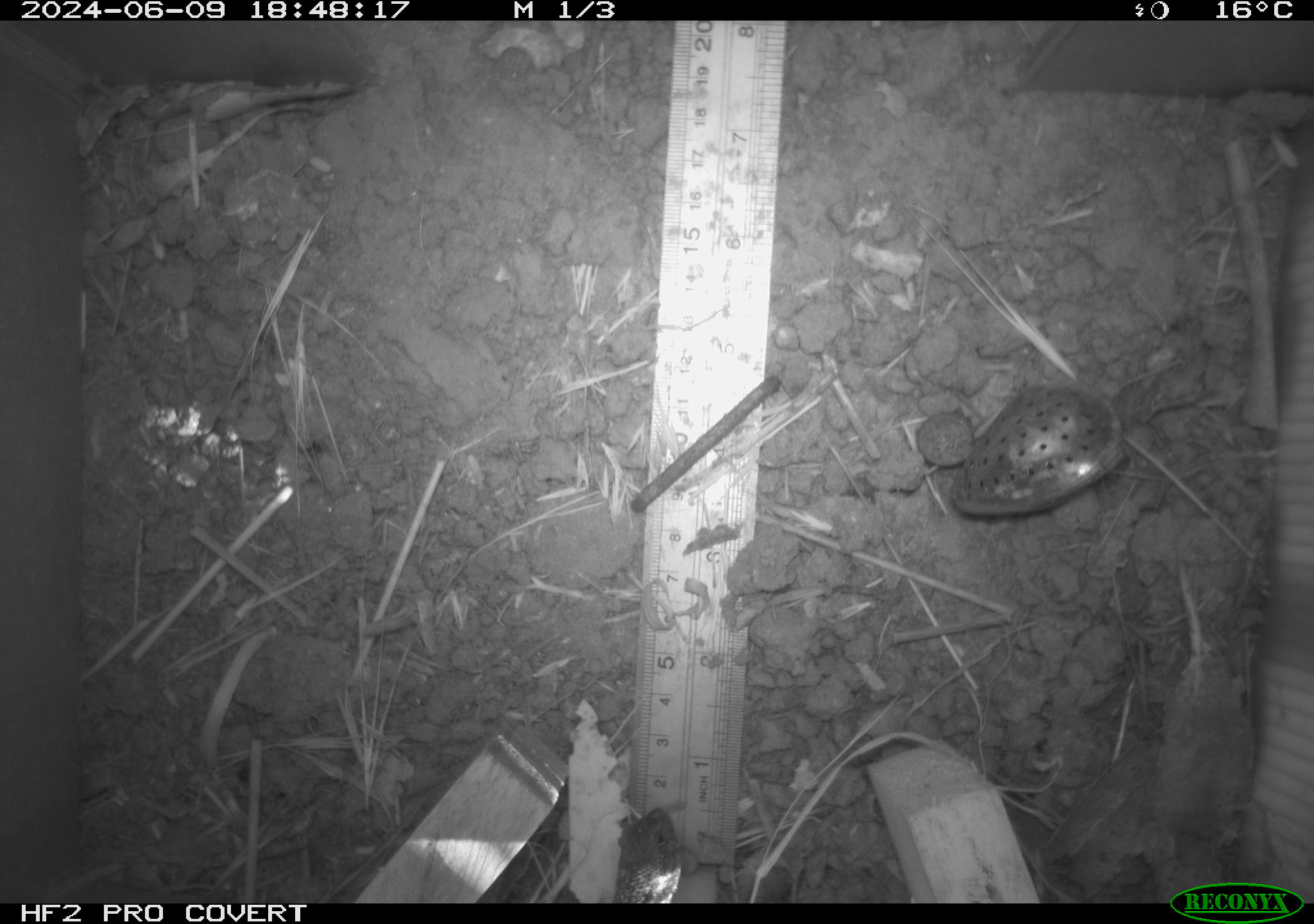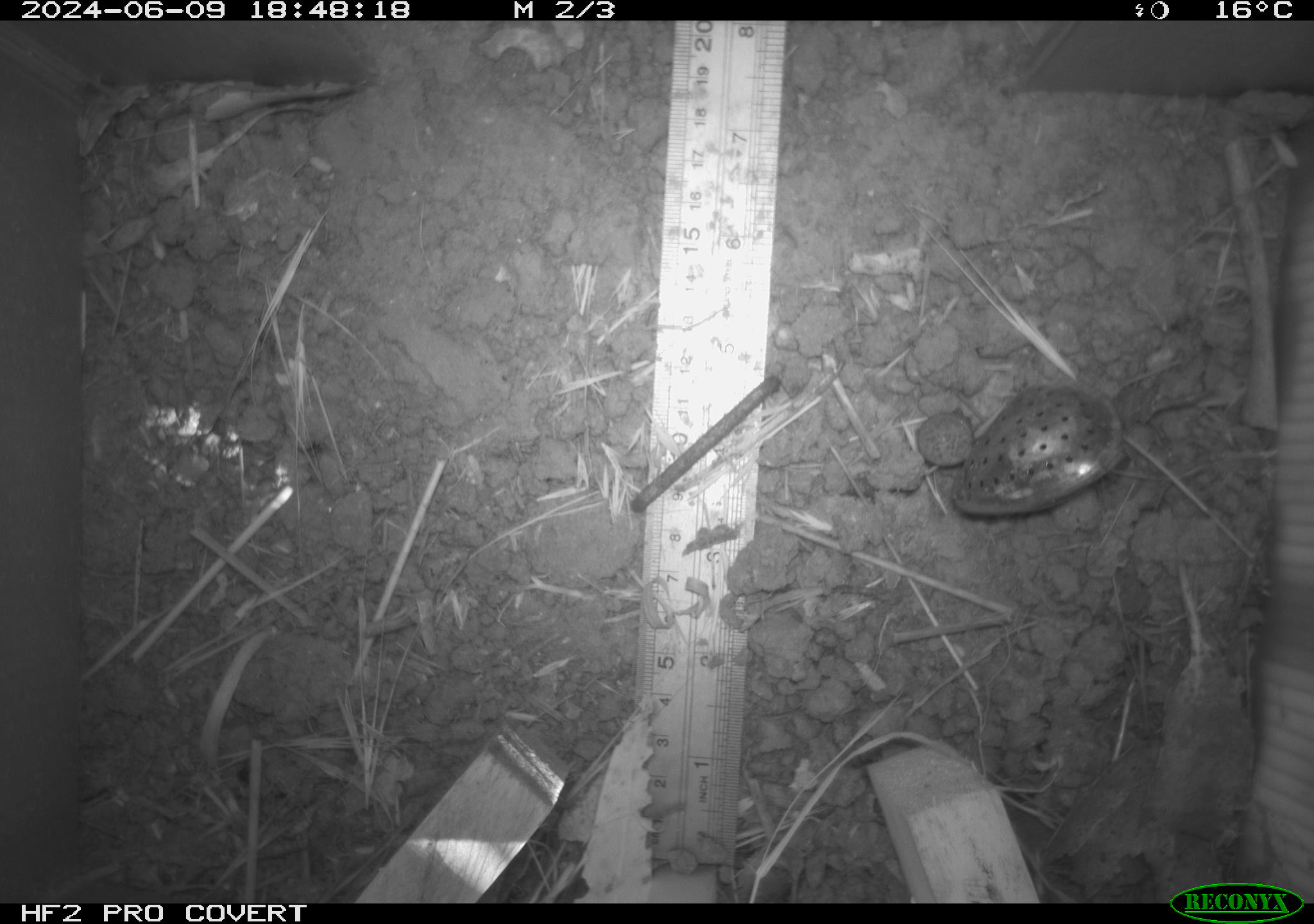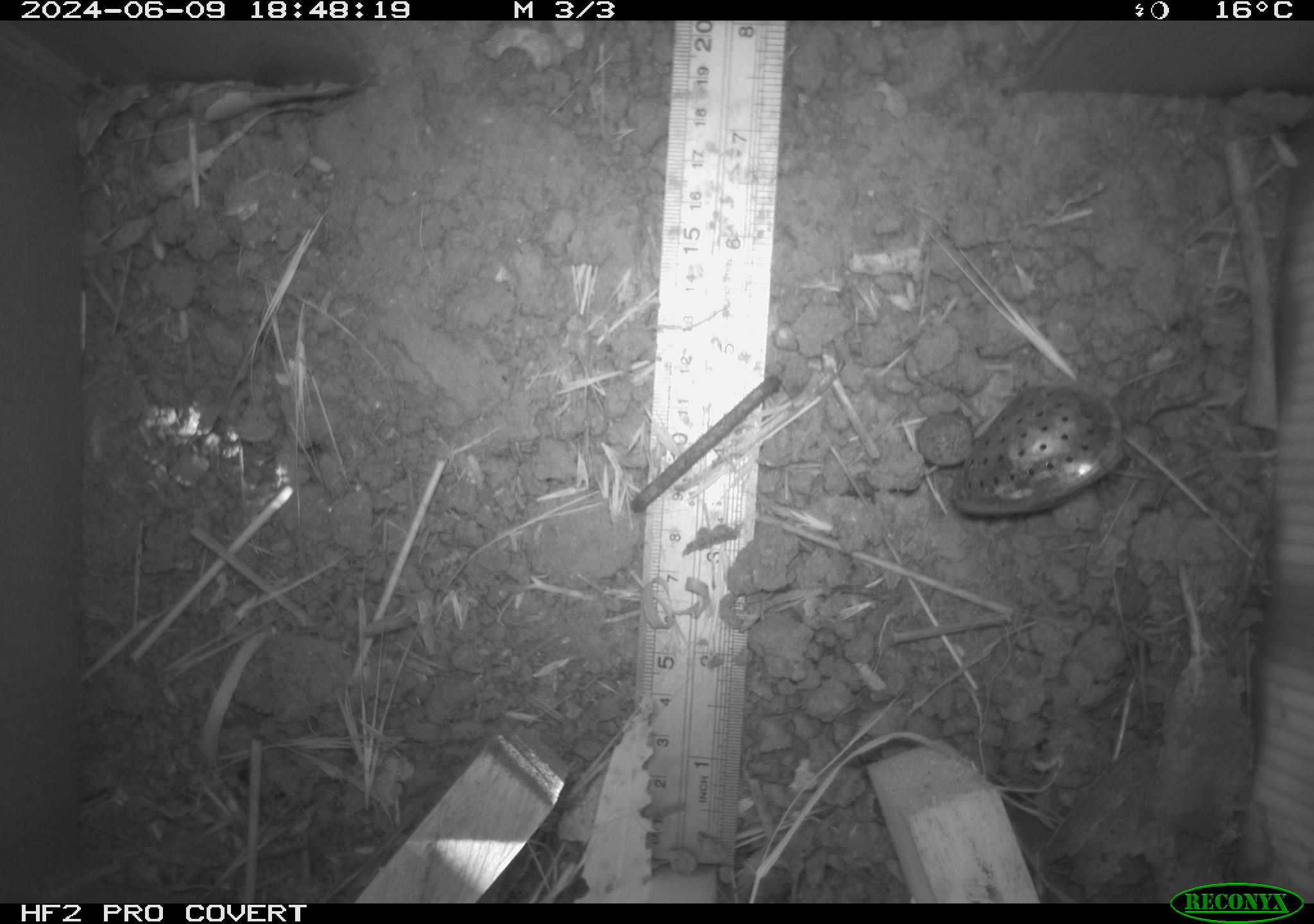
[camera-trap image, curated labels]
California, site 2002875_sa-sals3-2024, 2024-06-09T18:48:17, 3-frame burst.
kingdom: Animalia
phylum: Chordata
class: Reptilia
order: Squamata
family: Phrynosomatidae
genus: Sceloporus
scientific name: Sceloporus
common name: spiny lizards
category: sceloporus species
Sceloporus species (spiny lizards) (Sceloporus).